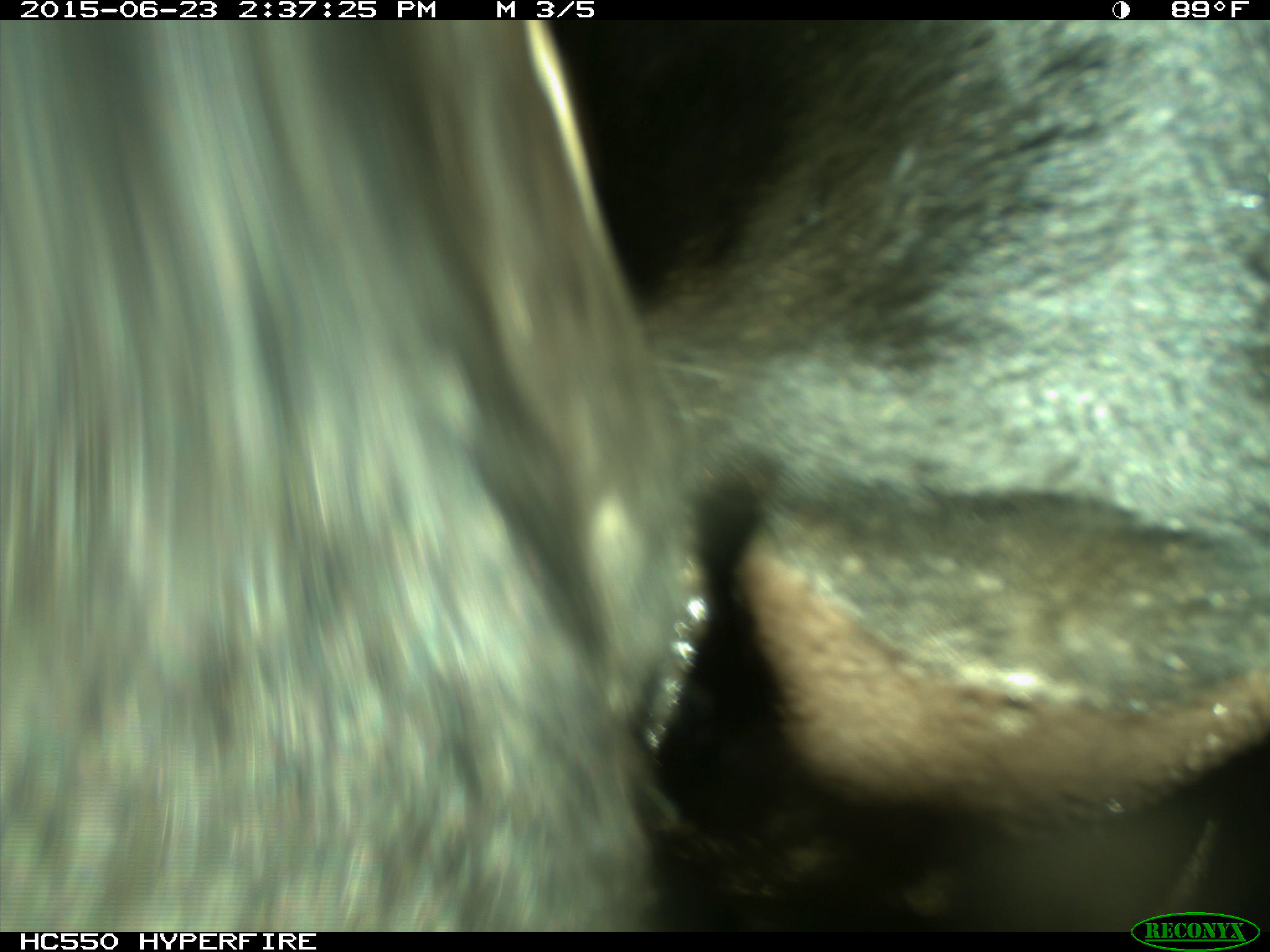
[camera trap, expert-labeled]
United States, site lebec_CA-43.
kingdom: Animalia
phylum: Chordata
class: Mammalia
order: Artiodactyla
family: Bovidae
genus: Bos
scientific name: Bos taurus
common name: domestic cow